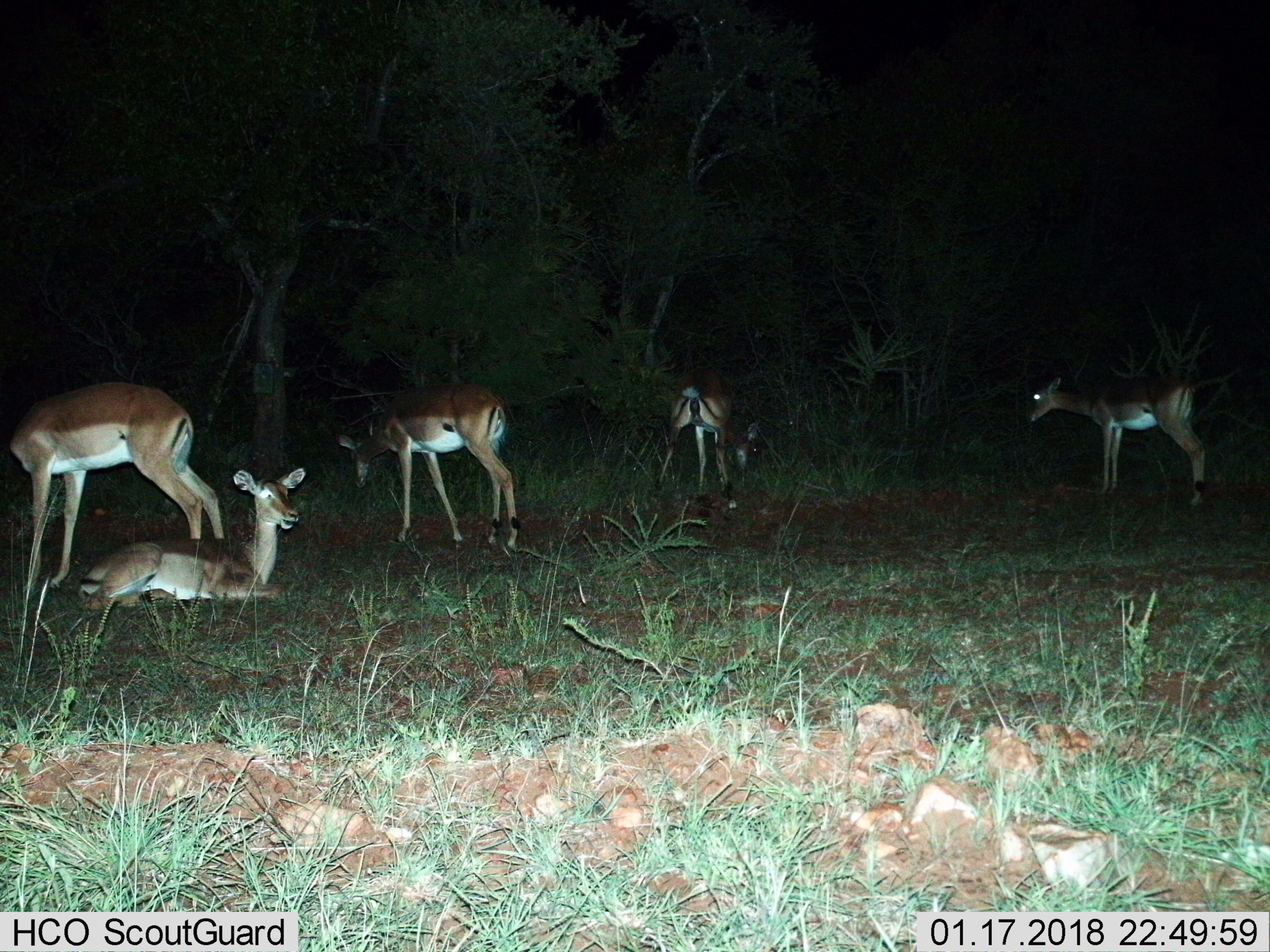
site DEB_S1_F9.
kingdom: Animalia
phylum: Chordata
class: Mammalia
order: Artiodactyla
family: Bovidae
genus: Aepyceros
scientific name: Aepyceros melampus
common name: impala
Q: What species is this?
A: Impala (Aepyceros melampus).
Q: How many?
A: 5.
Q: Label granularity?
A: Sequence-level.